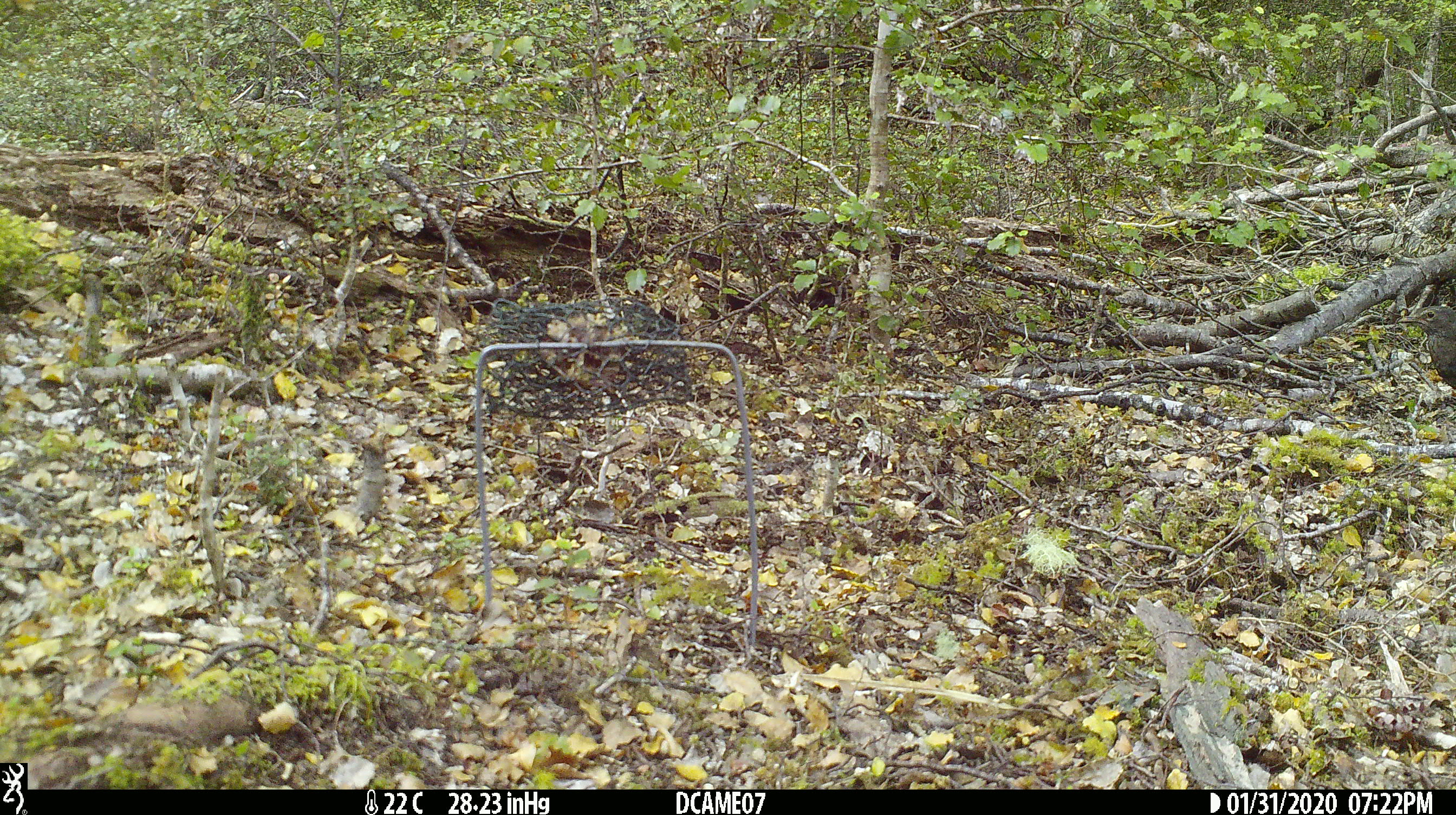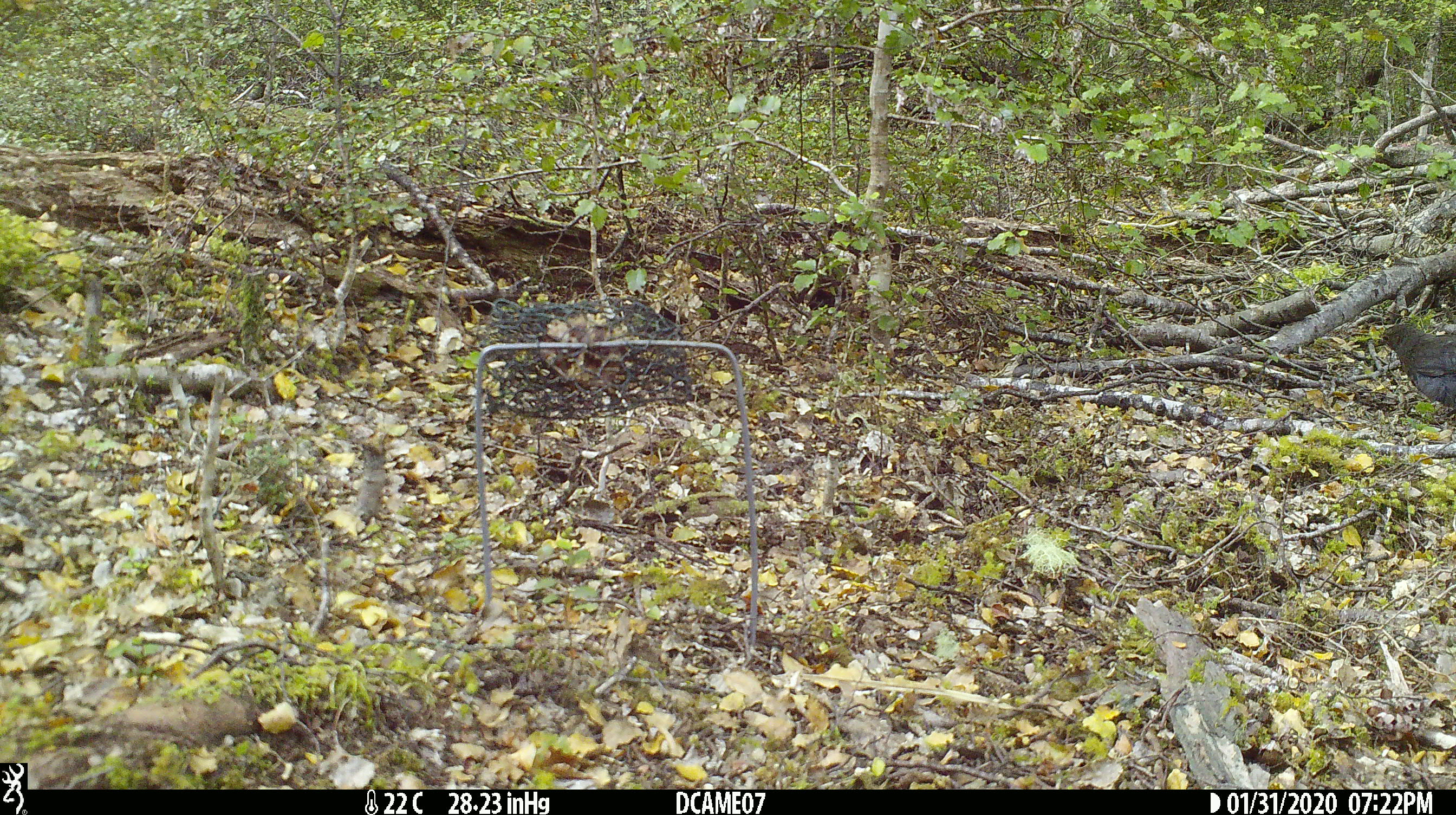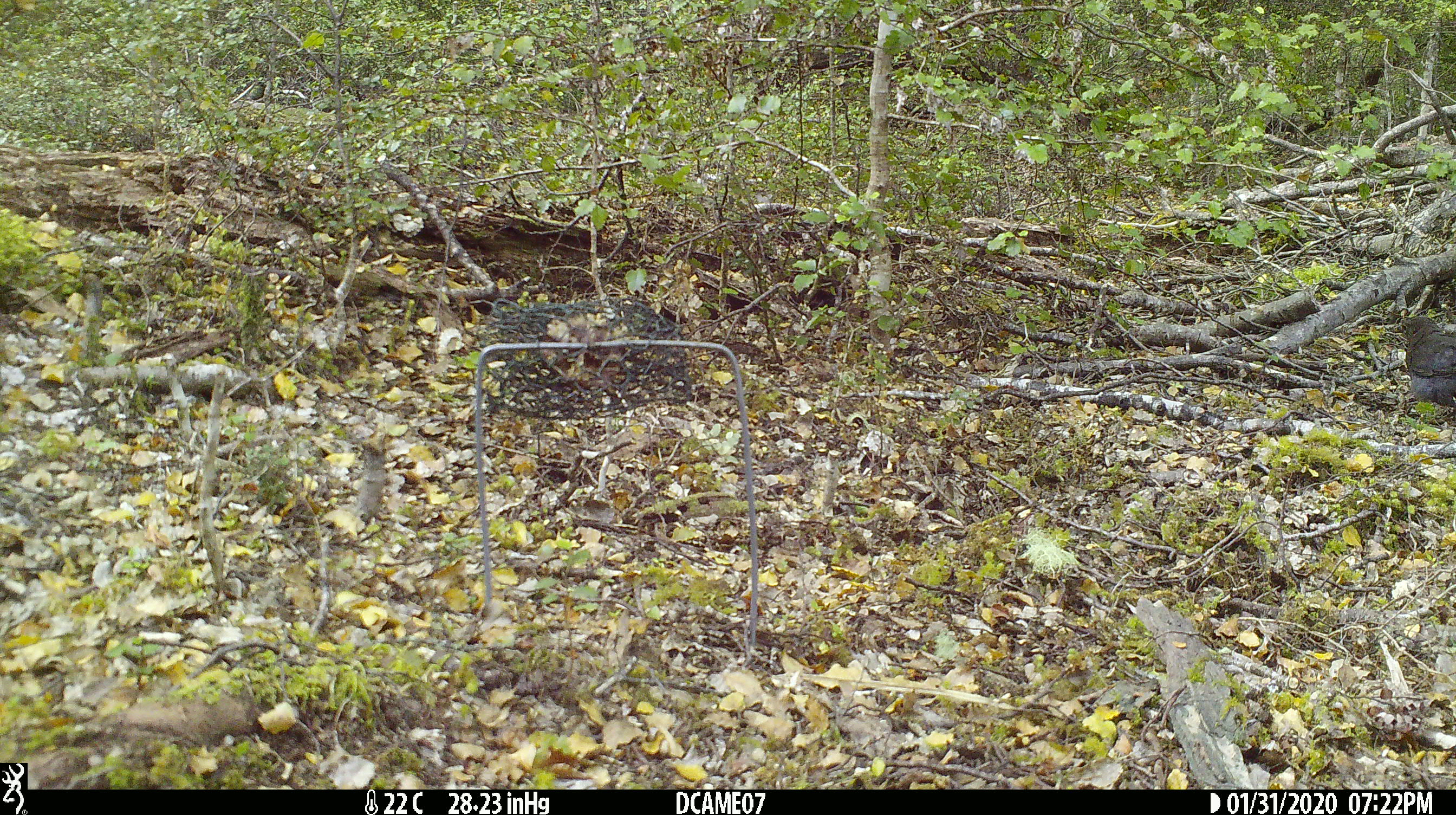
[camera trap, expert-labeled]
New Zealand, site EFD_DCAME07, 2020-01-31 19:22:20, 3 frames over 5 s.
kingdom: Animalia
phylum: Chordata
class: Aves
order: Passeriformes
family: Turdidae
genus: Turdus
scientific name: Turdus merula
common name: eurasian blackbird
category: blackbird